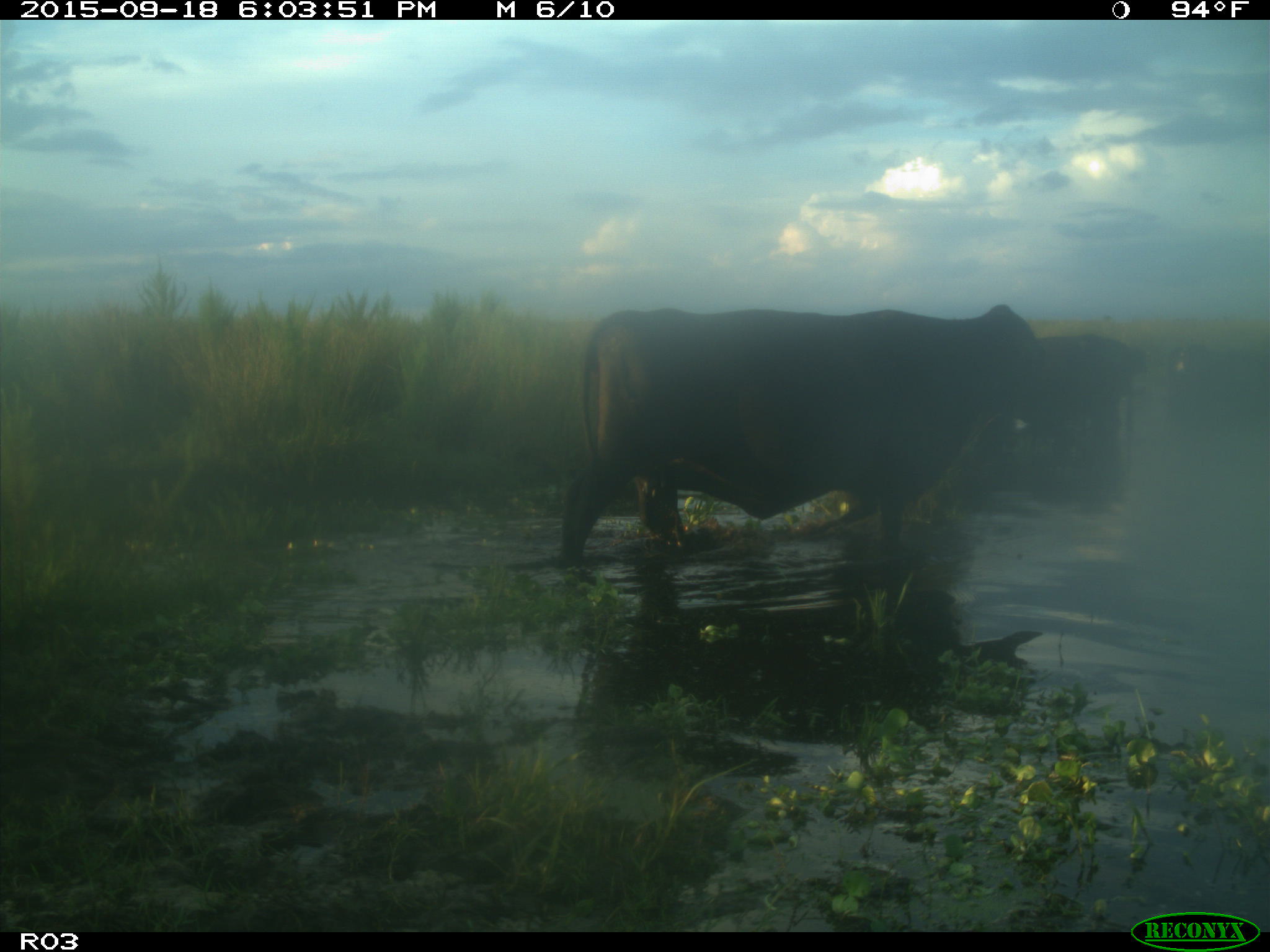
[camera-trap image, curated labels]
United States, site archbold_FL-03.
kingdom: Animalia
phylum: Chordata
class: Mammalia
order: Artiodactyla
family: Bovidae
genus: Bos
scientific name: Bos taurus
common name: domestic cow